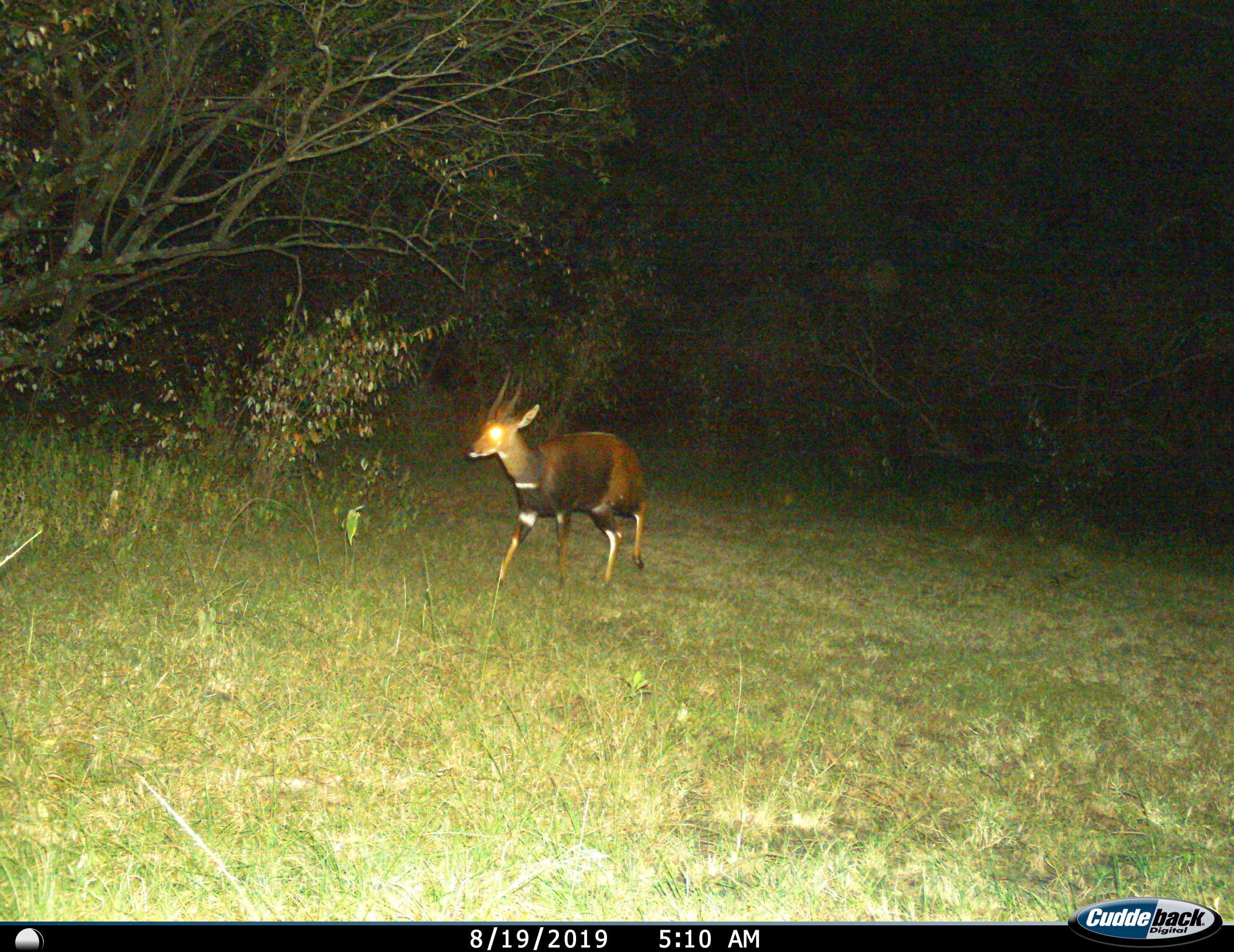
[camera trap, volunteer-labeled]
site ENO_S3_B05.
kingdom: Animalia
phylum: Chordata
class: Mammalia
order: Artiodactyla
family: Bovidae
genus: Tragelaphus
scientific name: Tragelaphus scriptus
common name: bushbuck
Bushbuck (Tragelaphus scriptus), count 1. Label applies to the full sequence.